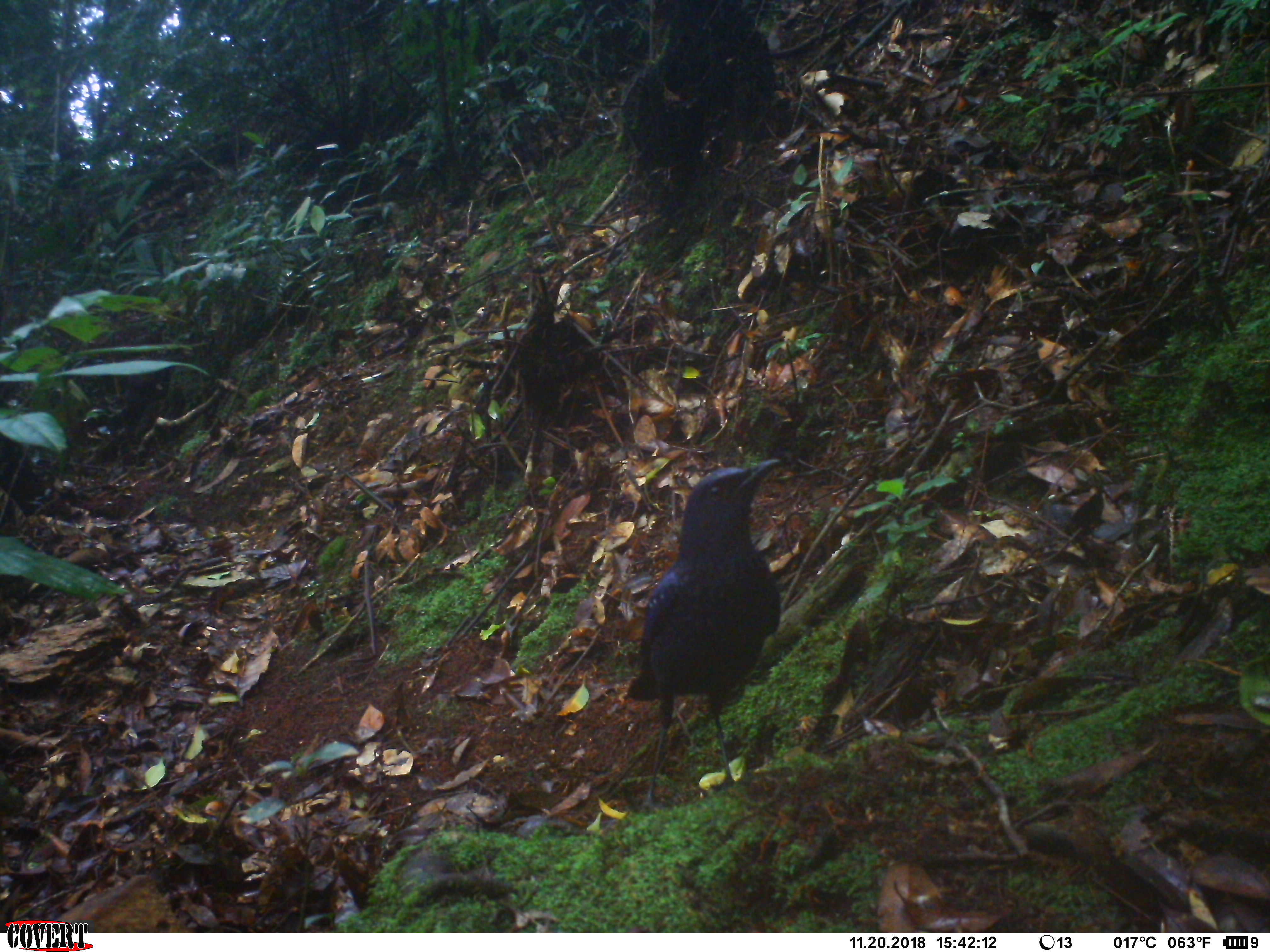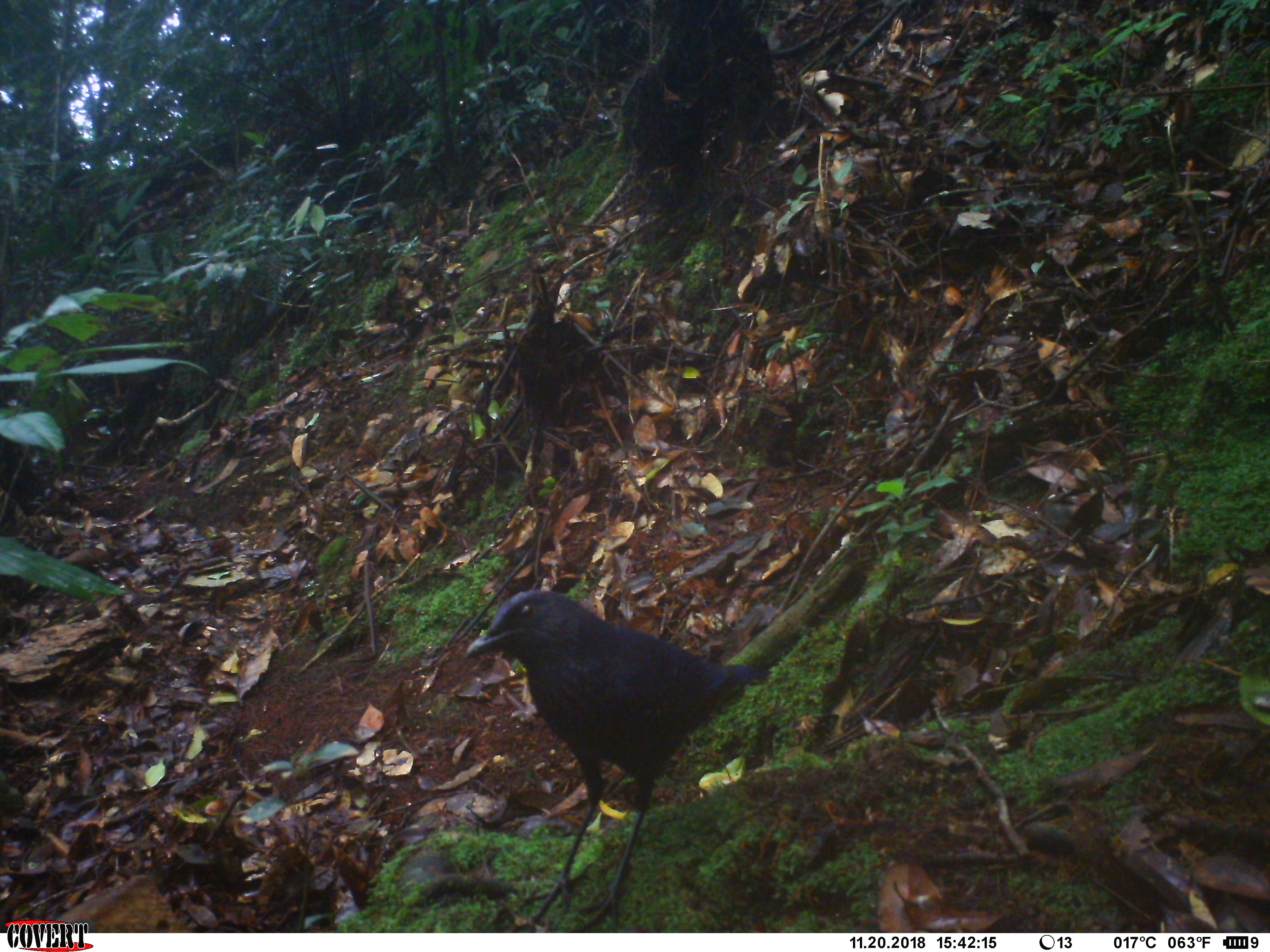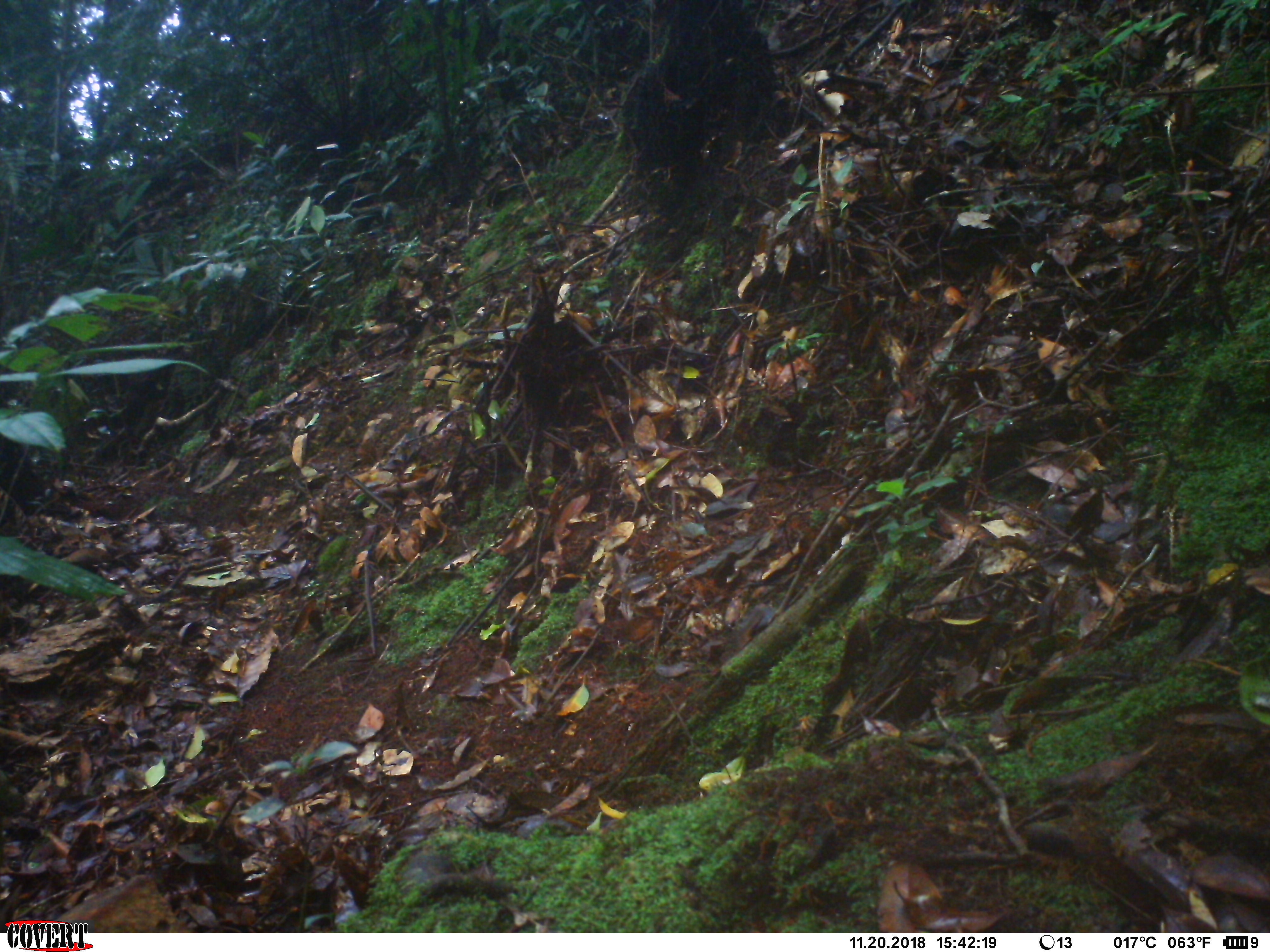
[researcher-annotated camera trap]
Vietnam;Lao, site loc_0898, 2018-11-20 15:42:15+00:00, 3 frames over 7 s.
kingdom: Animalia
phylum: Chordata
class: Aves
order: Passeriformes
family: Muscicapidae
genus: Myophonus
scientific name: Myophonus caeruleus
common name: blue whistling thrush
Blue whistling thrush (Myophonus caeruleus). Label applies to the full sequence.